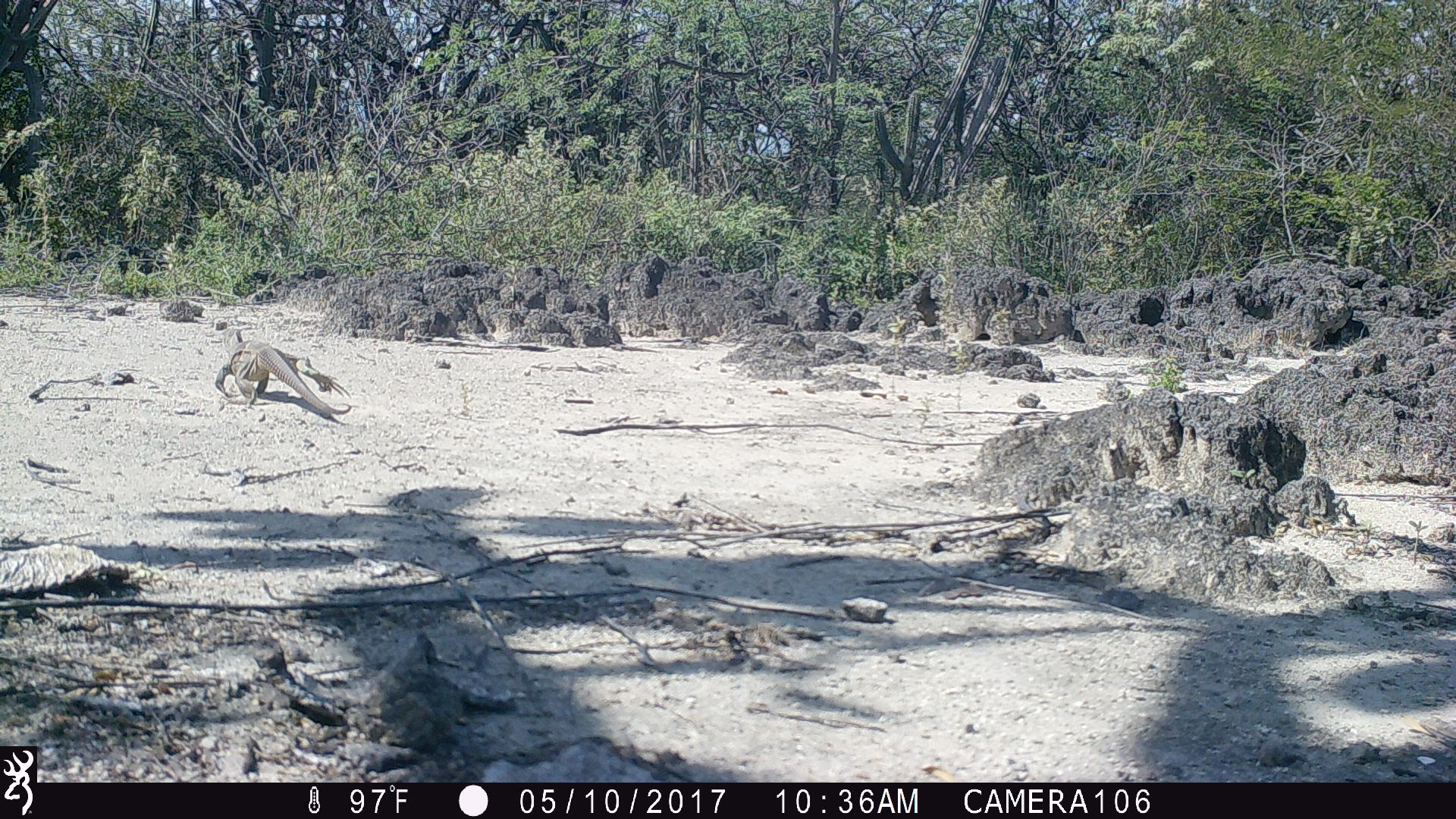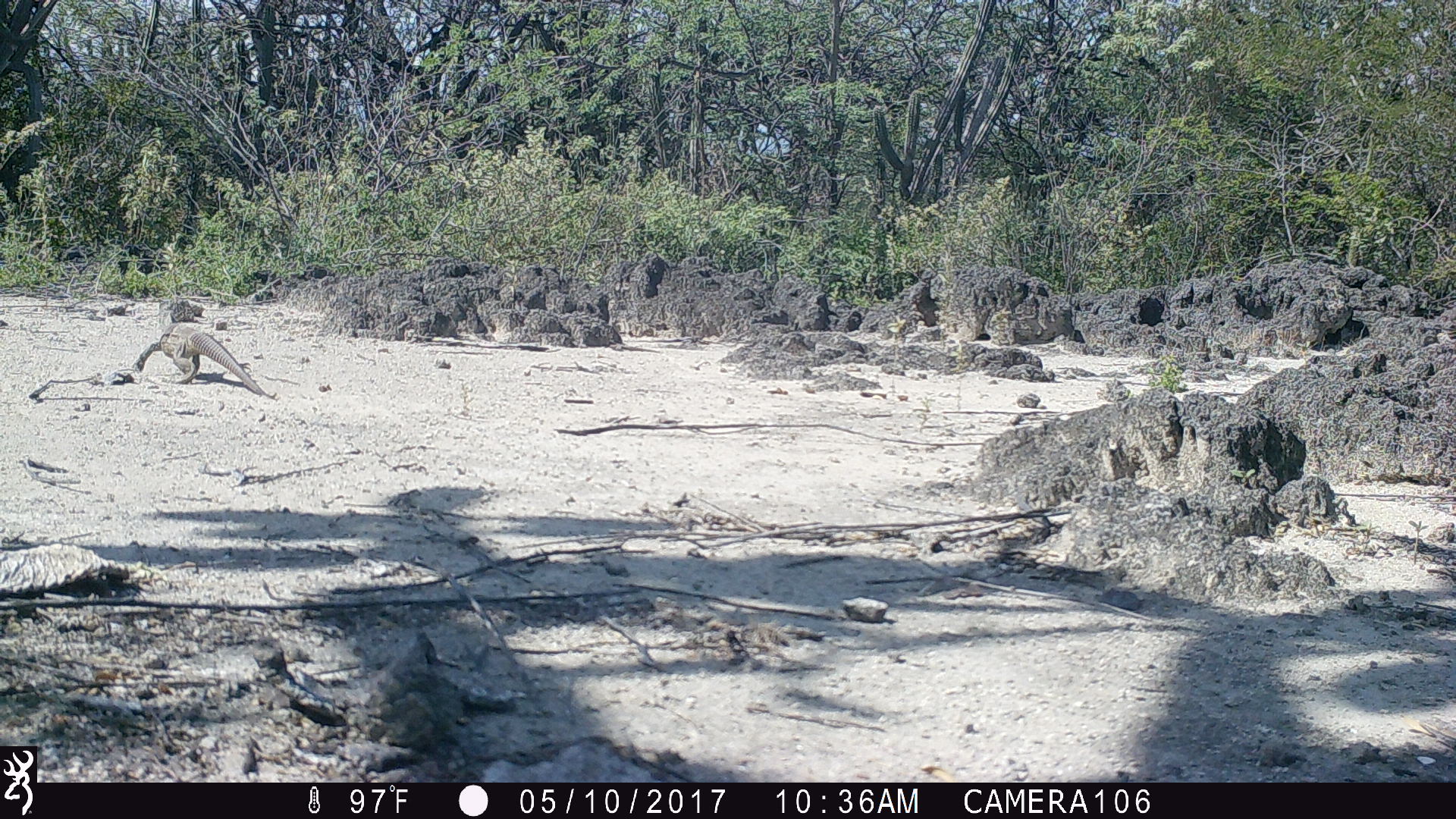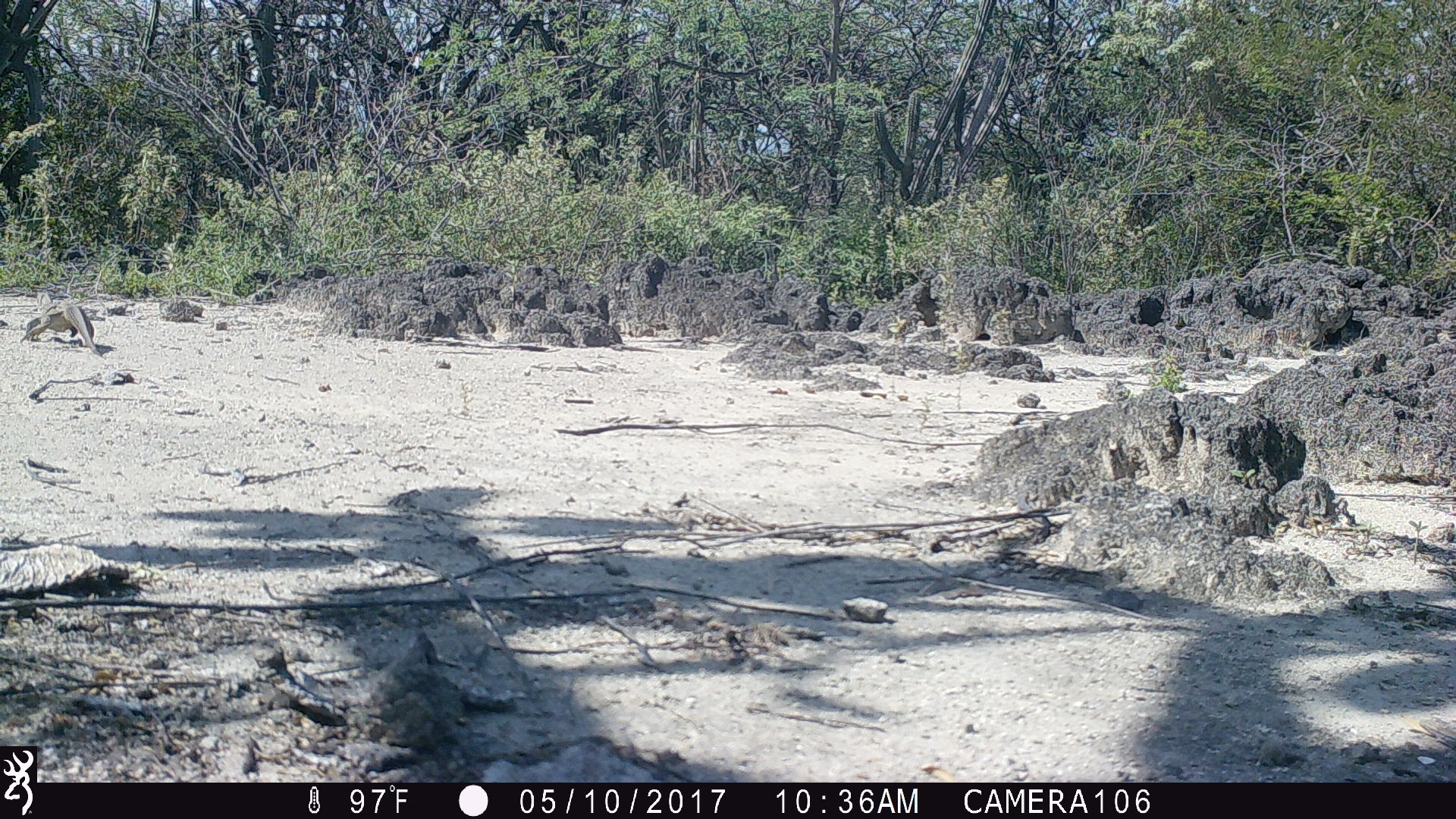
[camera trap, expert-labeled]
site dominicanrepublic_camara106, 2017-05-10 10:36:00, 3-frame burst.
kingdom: Animalia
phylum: Chordata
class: Reptilia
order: Squamata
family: Iguanidae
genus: Iguana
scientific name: Iguana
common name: typical iguanas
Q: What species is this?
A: Iguana (typical iguanas).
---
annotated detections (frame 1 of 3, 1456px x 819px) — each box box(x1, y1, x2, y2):
iguana: box(212, 340, 353, 422)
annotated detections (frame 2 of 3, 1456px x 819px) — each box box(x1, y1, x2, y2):
iguana: box(130, 296, 274, 395)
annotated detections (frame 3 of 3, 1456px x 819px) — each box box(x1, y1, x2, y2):
iguana: box(21, 284, 99, 350)